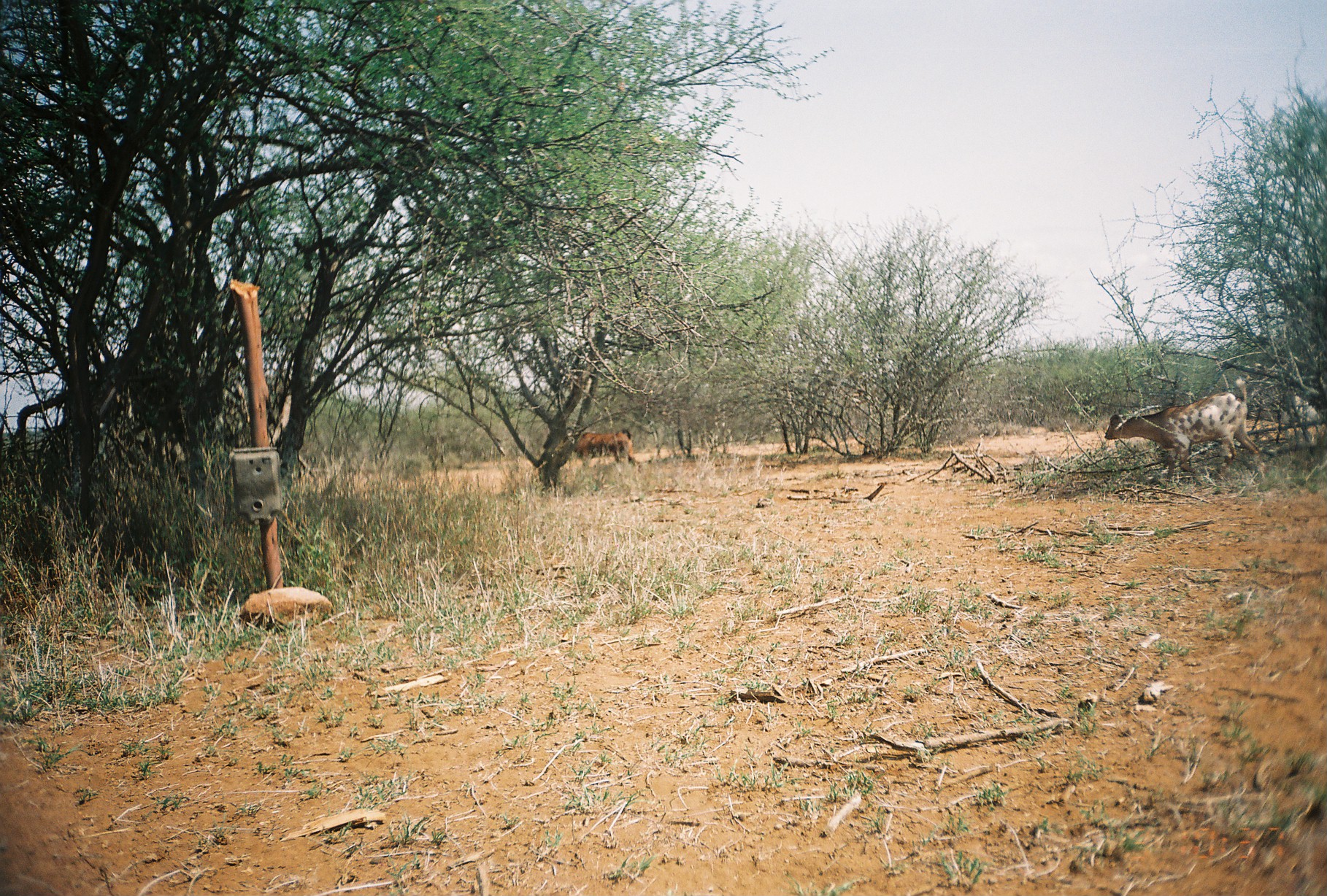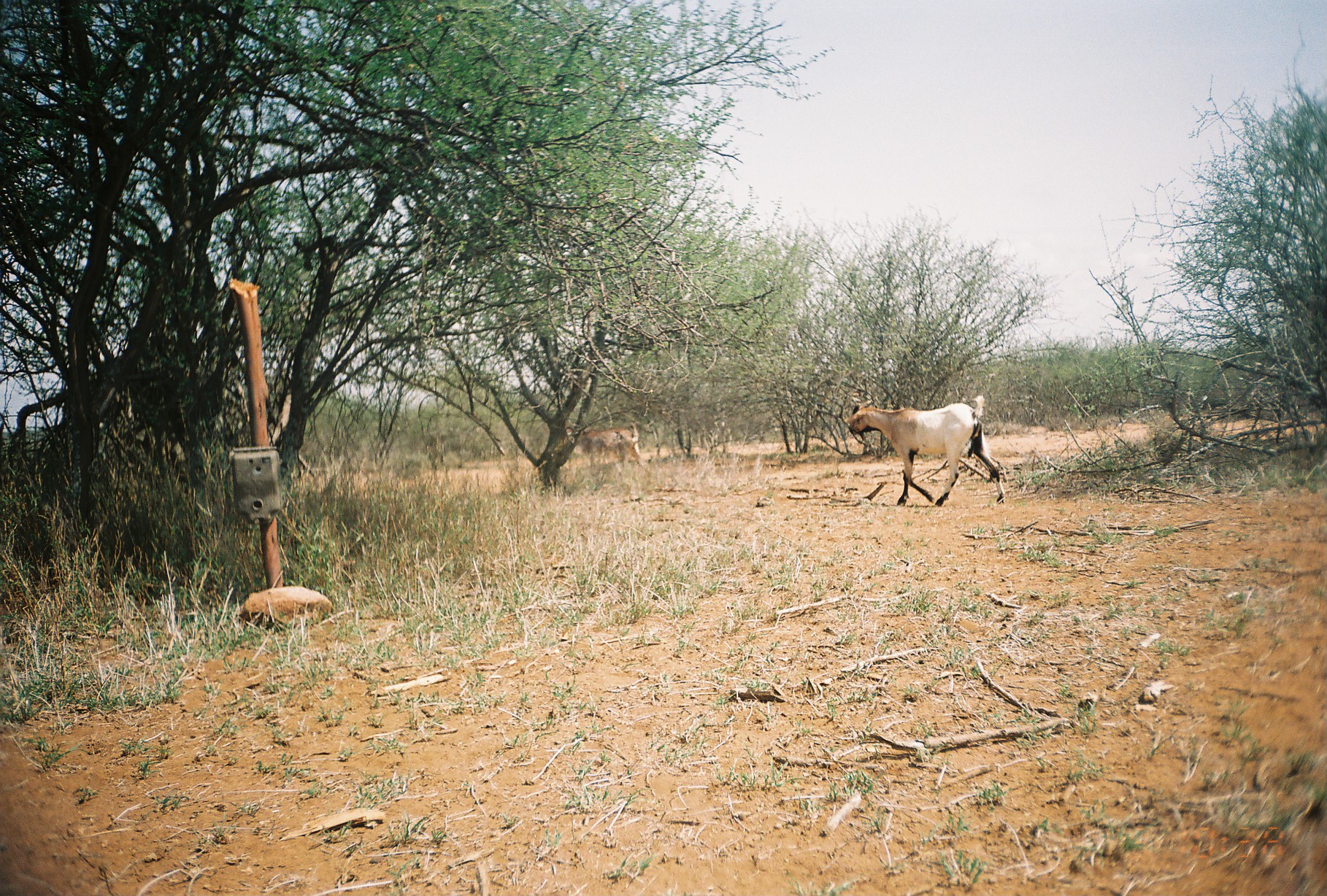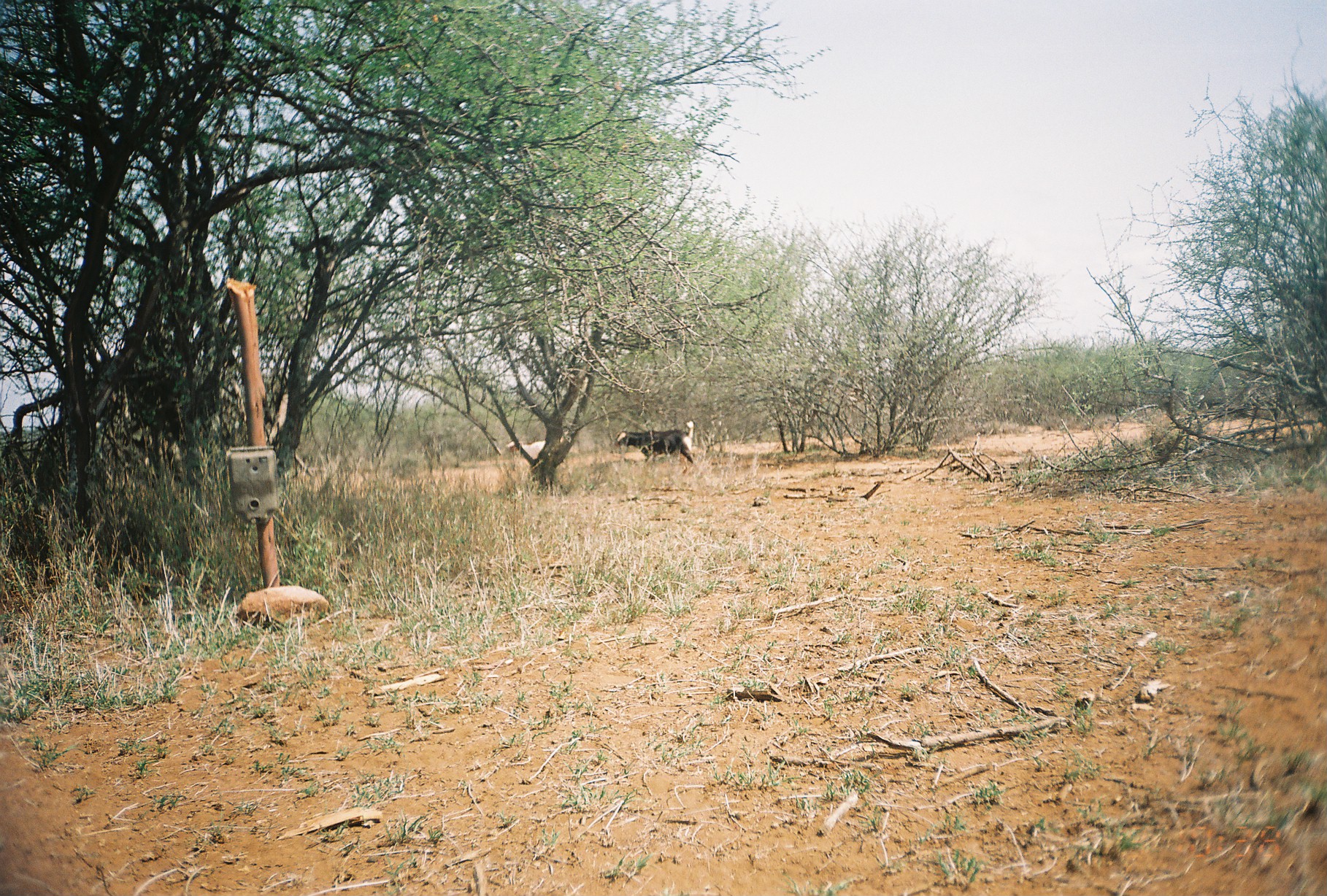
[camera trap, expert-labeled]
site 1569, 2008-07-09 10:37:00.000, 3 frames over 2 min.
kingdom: Animalia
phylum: Chordata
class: Mammalia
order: Artiodactyla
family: Bovidae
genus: Capra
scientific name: Capra aegagrus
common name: wild goat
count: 3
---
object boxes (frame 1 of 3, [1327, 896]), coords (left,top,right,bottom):
capra aegagrus: (1104,376,1266,482); (563,427,641,473)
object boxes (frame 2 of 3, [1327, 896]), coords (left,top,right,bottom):
capra aegagrus: (844,394,1005,506); (565,427,619,469); (614,422,644,468)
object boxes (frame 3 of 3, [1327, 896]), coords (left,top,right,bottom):
capra aegagrus: (610,421,695,464); (505,440,546,464)